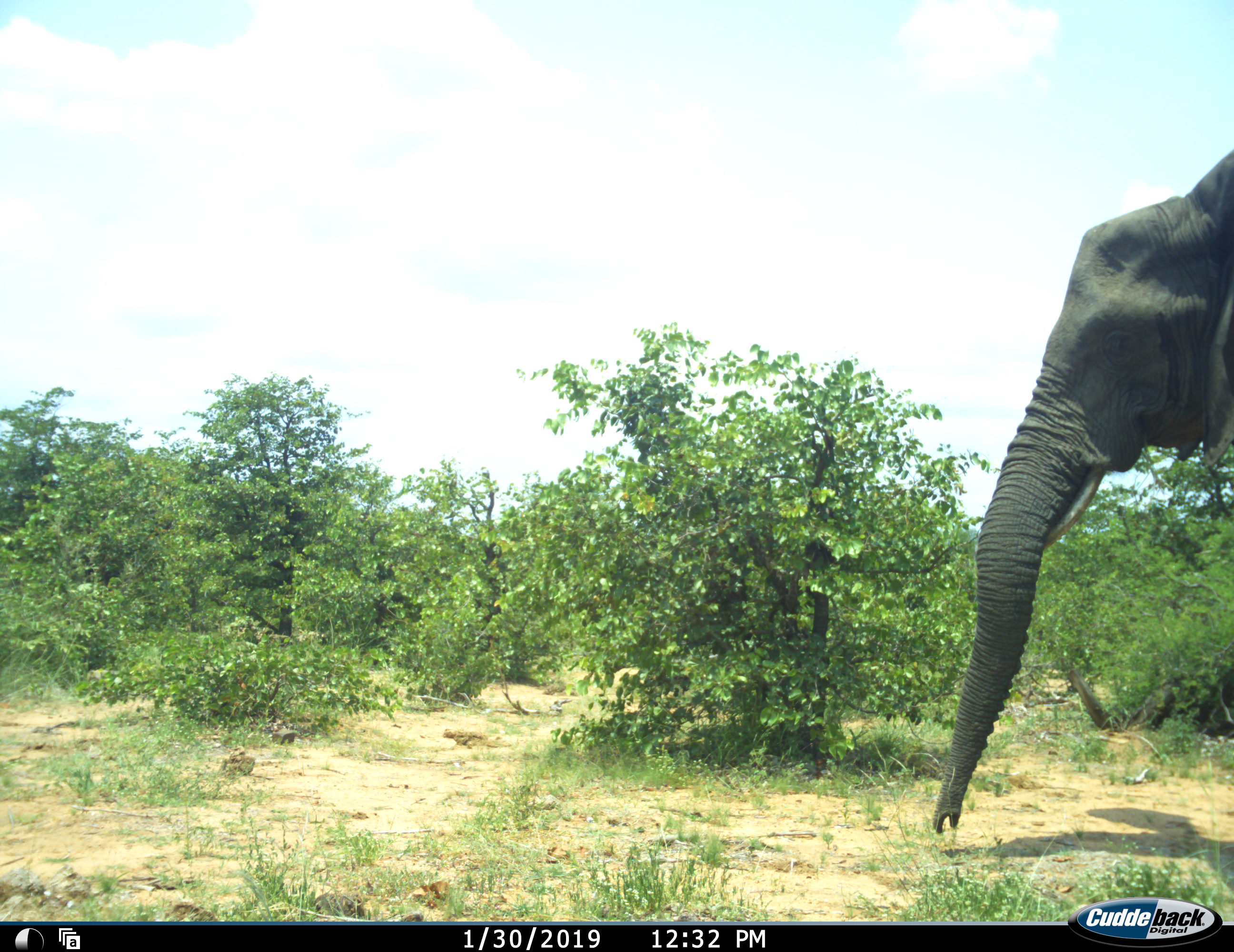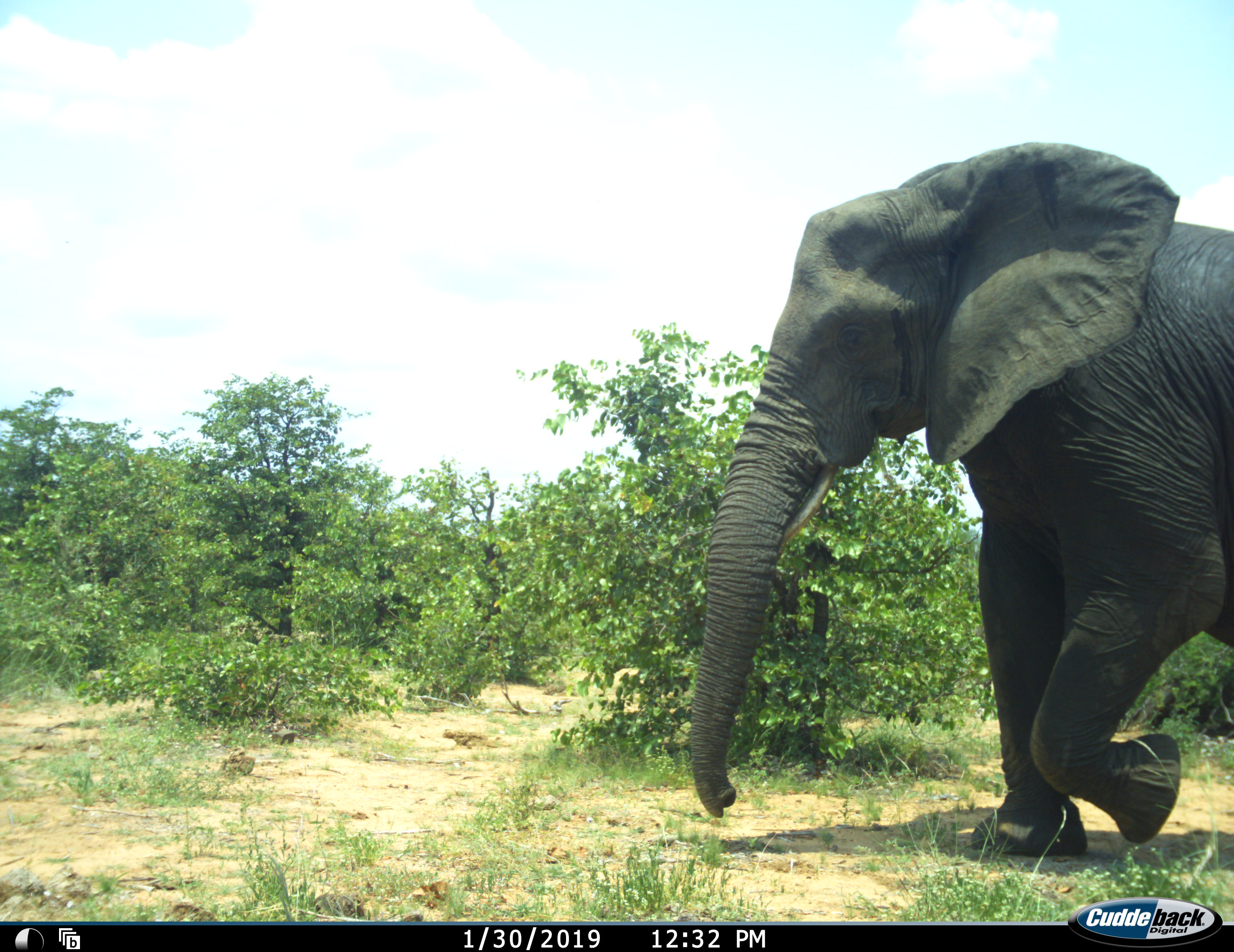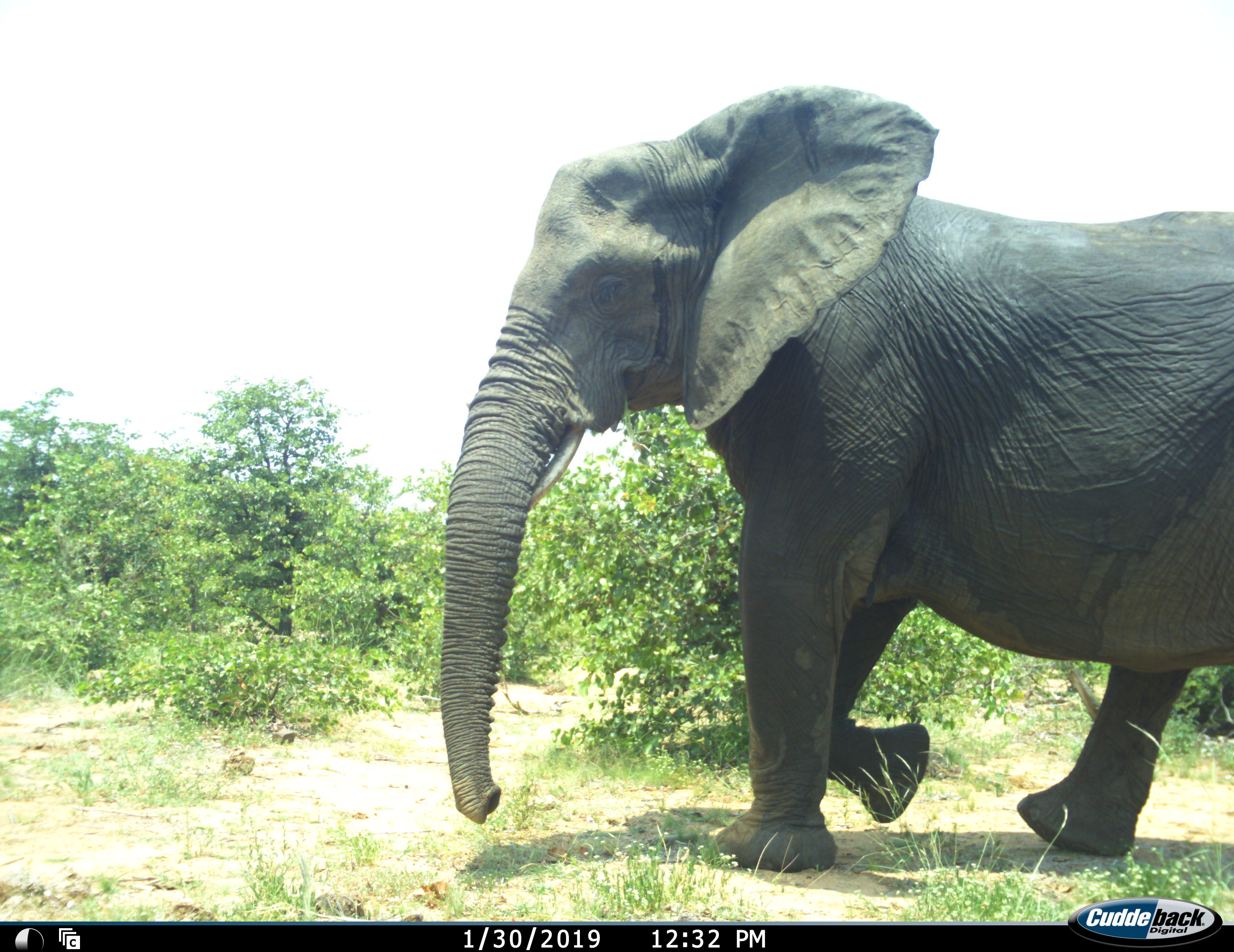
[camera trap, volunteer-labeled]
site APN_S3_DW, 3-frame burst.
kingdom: Animalia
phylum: Chordata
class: Mammalia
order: Proboscidea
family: Elephantidae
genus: Loxodonta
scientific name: Loxodonta africana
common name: african bush elephant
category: elephant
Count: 1.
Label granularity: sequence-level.